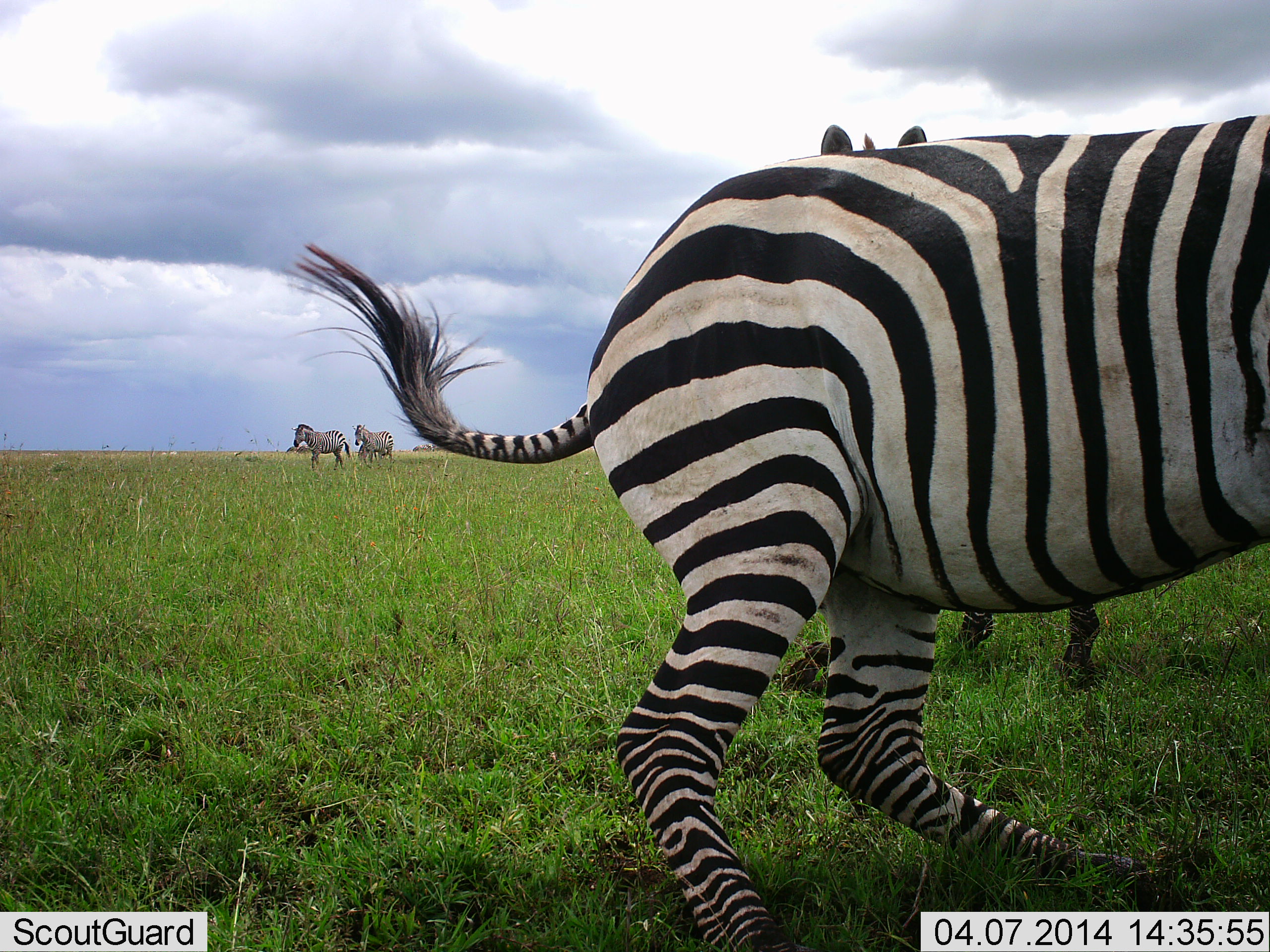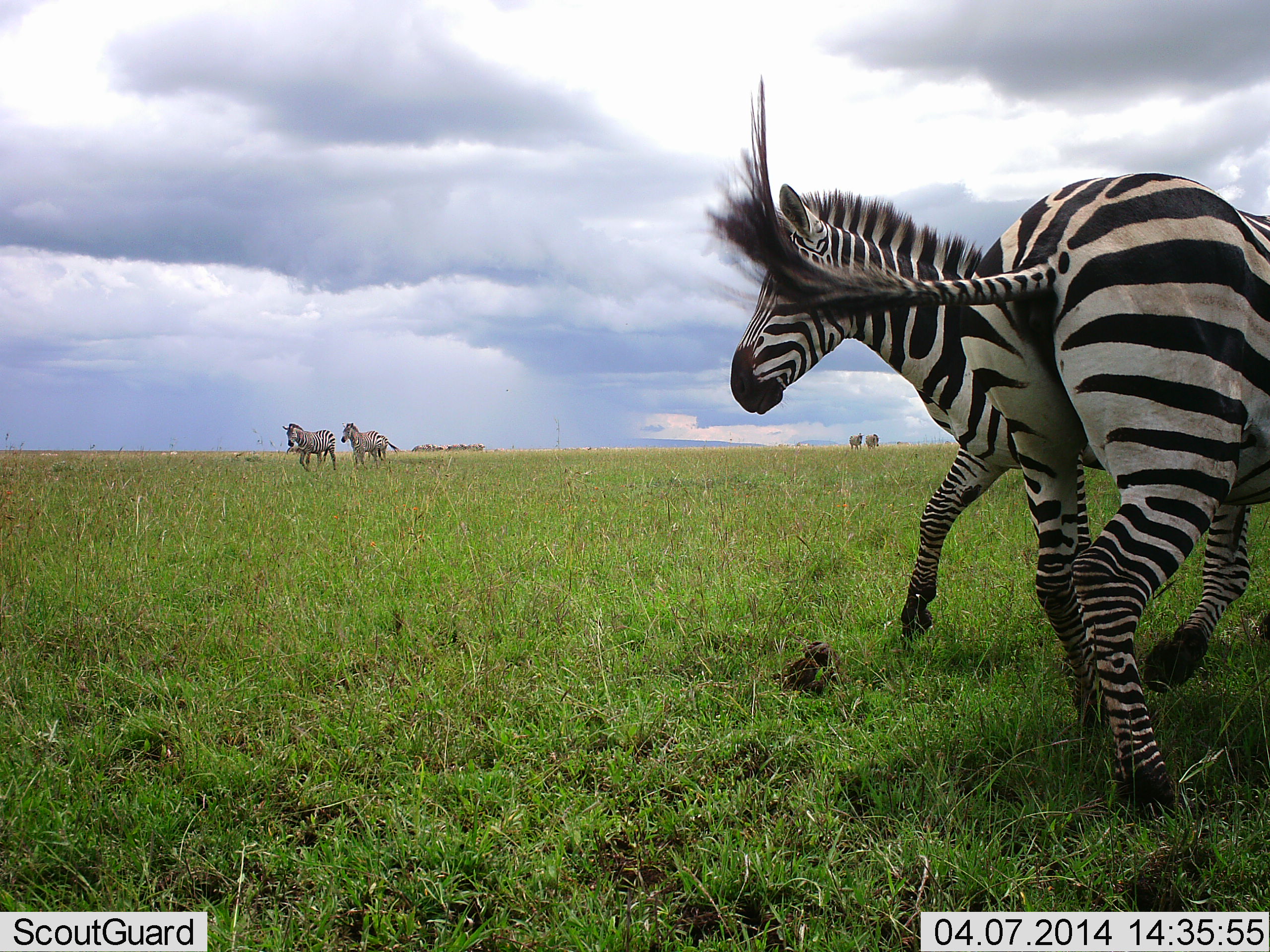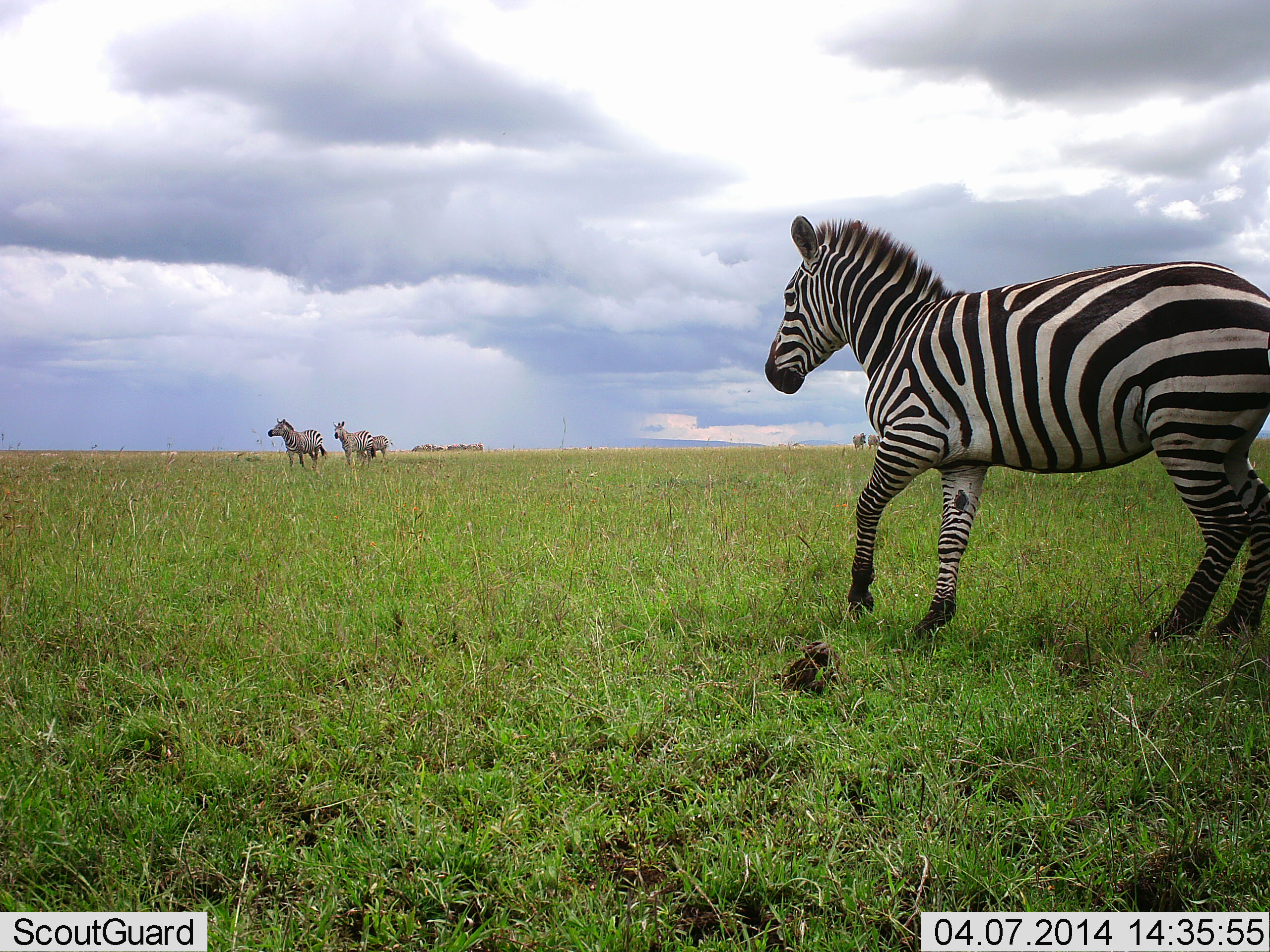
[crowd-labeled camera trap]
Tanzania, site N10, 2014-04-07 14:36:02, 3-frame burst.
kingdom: Animalia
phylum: Chordata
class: Mammalia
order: Perissodactyla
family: Equidae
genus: Equus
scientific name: Equus quagga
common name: plains zebra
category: zebra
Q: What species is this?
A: Zebra (plains zebra) (Equus quagga).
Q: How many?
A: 5.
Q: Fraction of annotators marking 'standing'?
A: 27%.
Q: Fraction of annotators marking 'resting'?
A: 0%.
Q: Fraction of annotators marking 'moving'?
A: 82%.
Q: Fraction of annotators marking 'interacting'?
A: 36%.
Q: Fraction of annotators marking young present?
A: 0%.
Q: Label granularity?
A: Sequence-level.